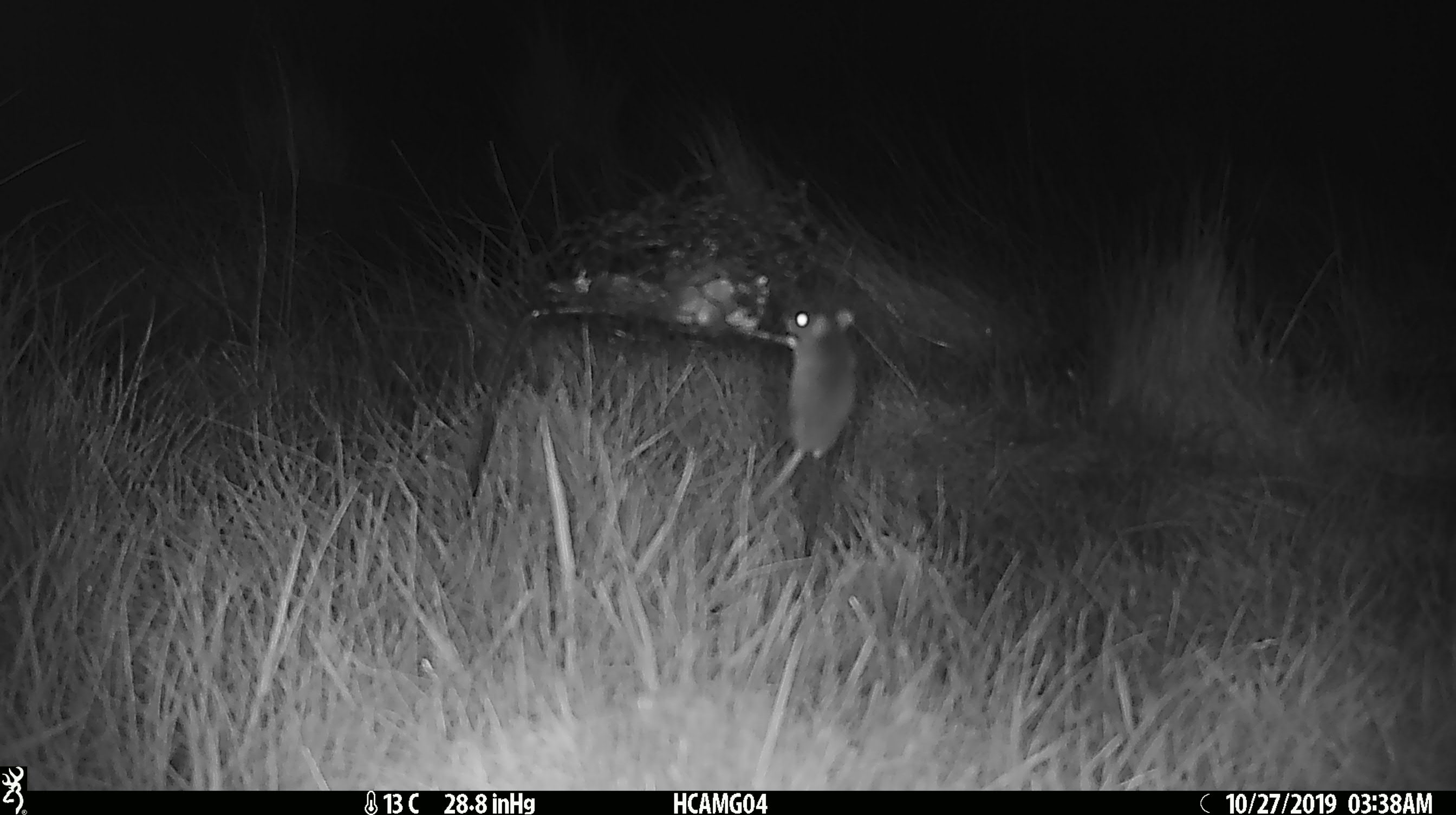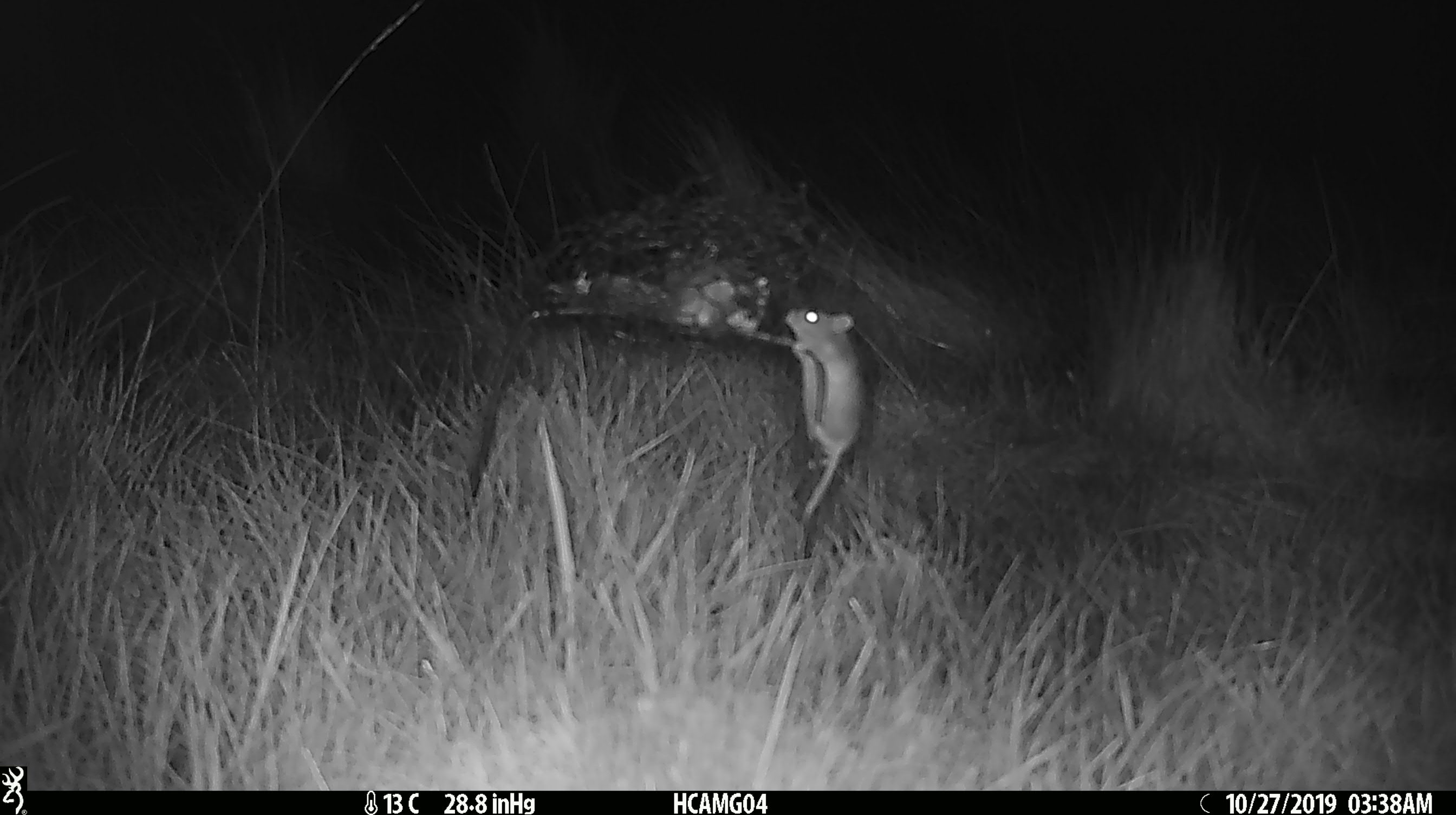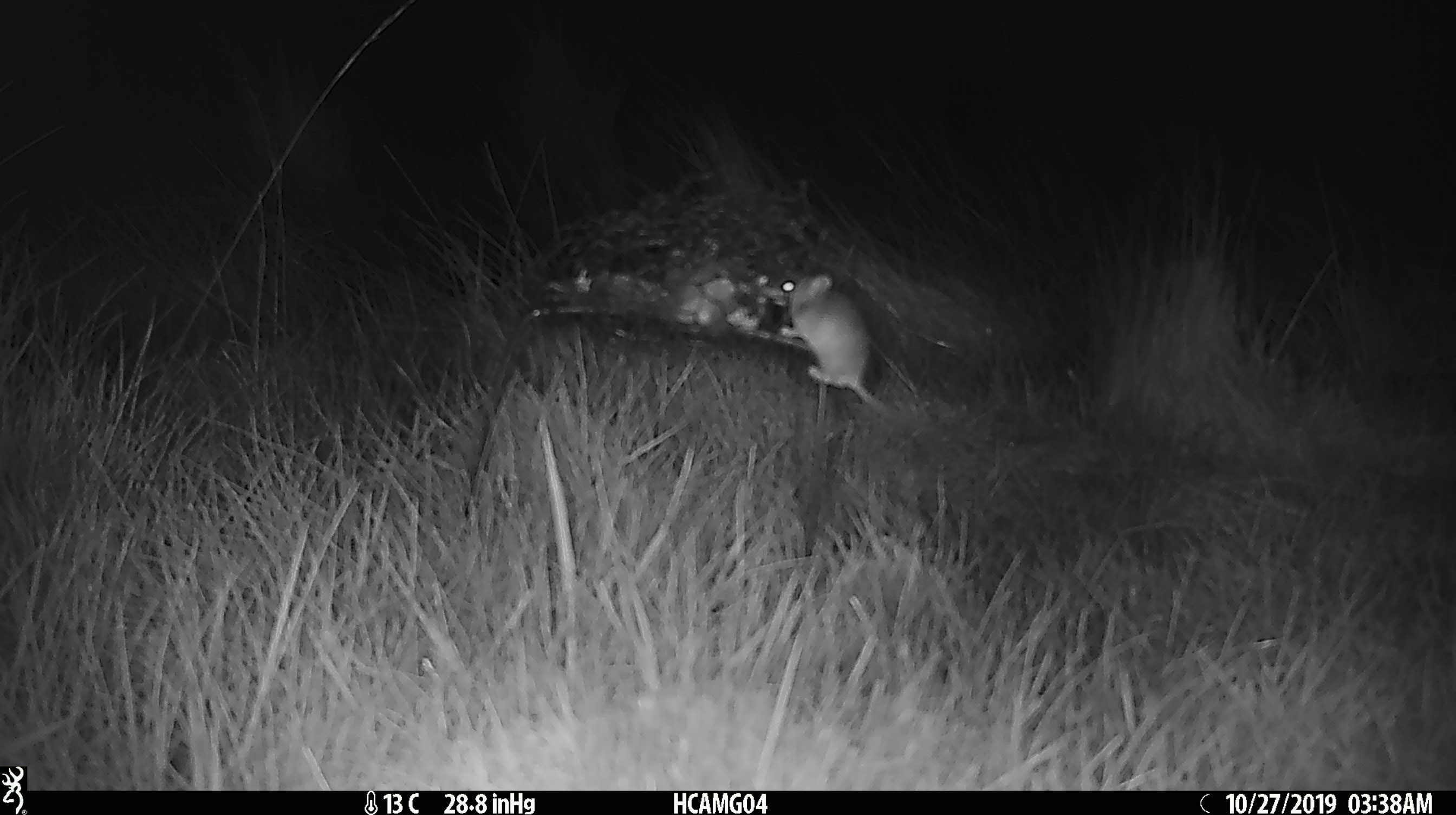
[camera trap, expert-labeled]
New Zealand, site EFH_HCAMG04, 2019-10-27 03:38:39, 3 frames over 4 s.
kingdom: Animalia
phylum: Chordata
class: Mammalia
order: Rodentia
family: Muridae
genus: Mus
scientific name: Mus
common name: mouse